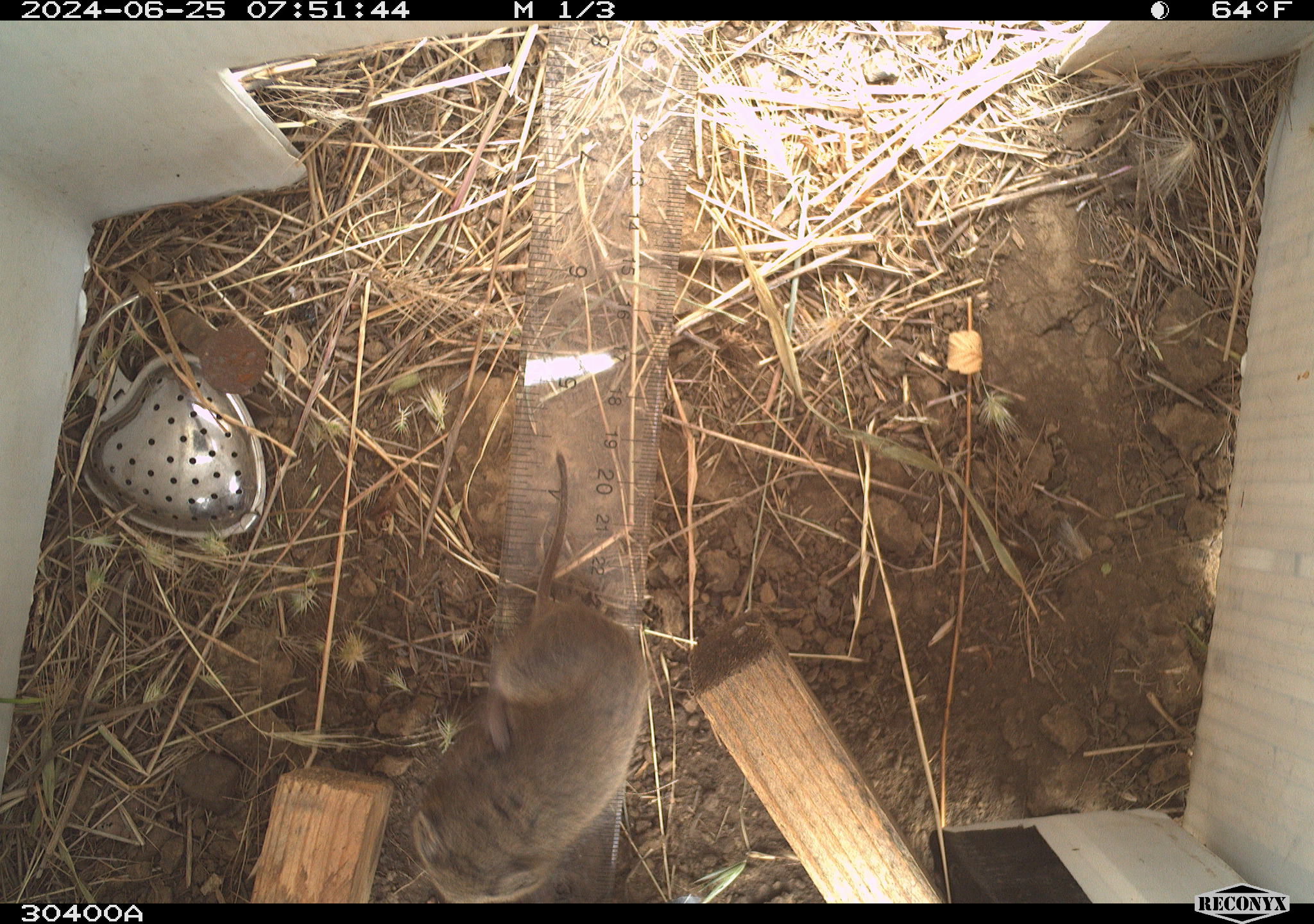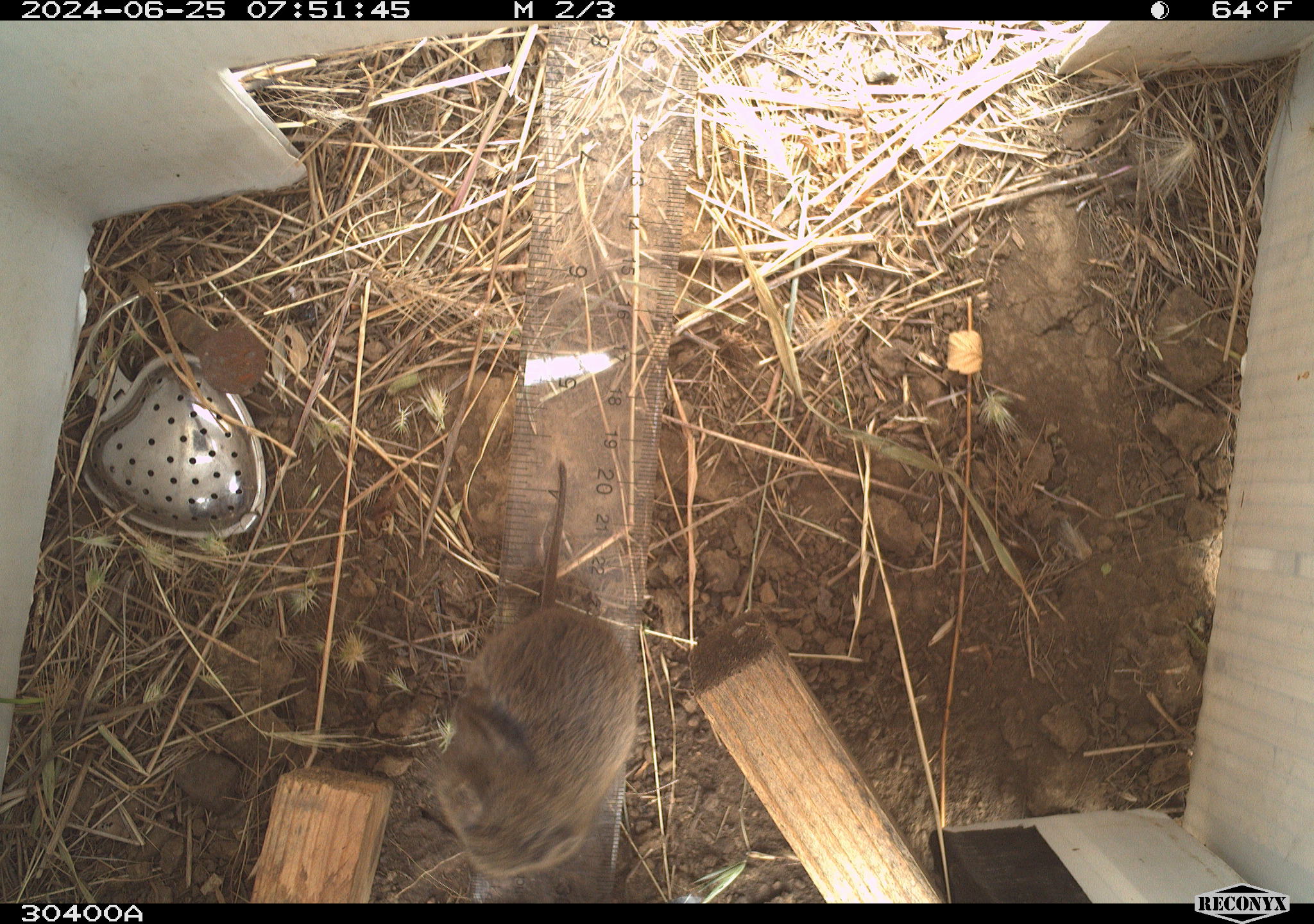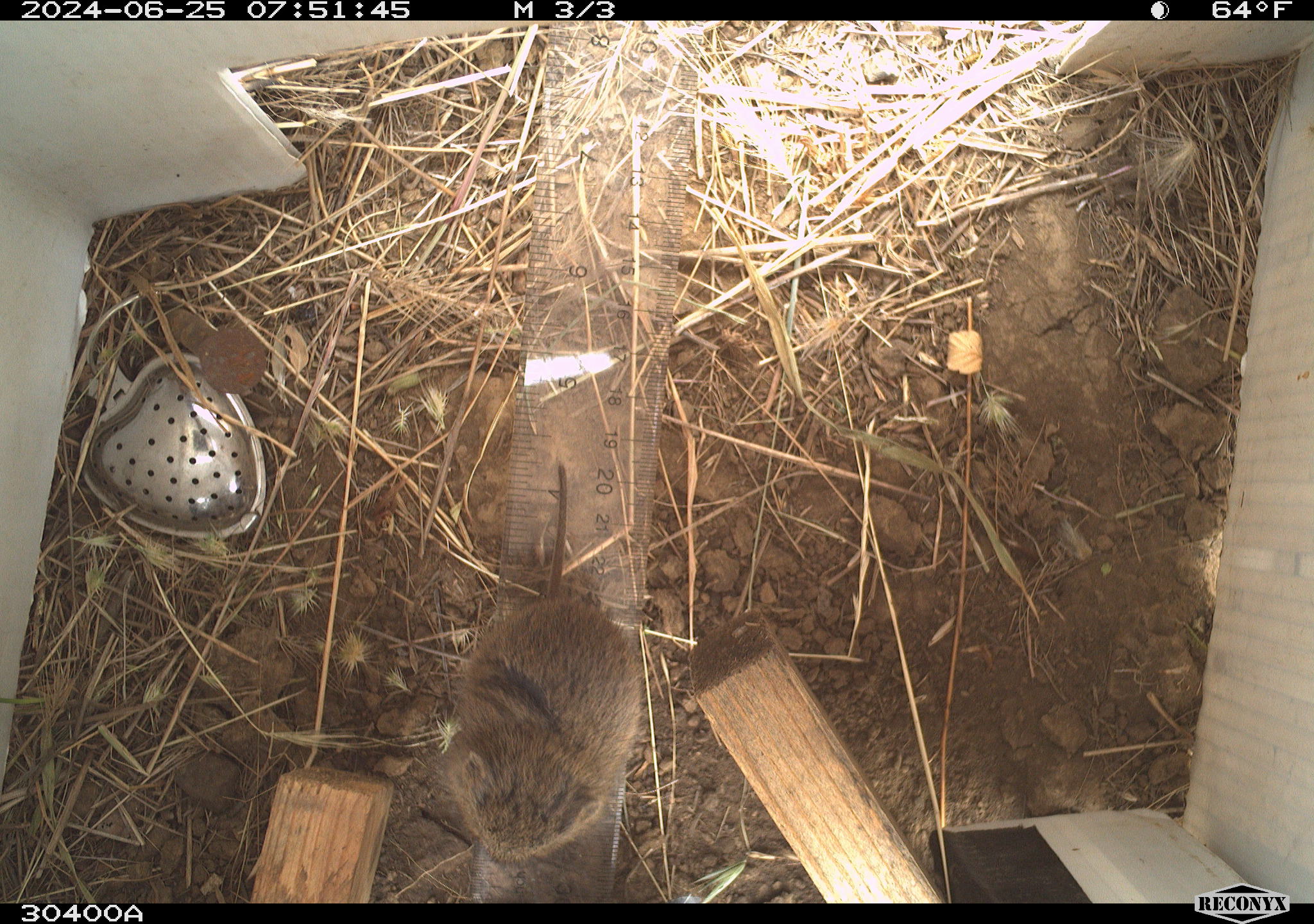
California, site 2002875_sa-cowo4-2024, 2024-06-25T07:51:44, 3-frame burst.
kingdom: Animalia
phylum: Chordata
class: Mammalia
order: Rodentia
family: Cricetidae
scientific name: Arvicolinae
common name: voles, lemmings, and muskrats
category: arvicolinae subfamily